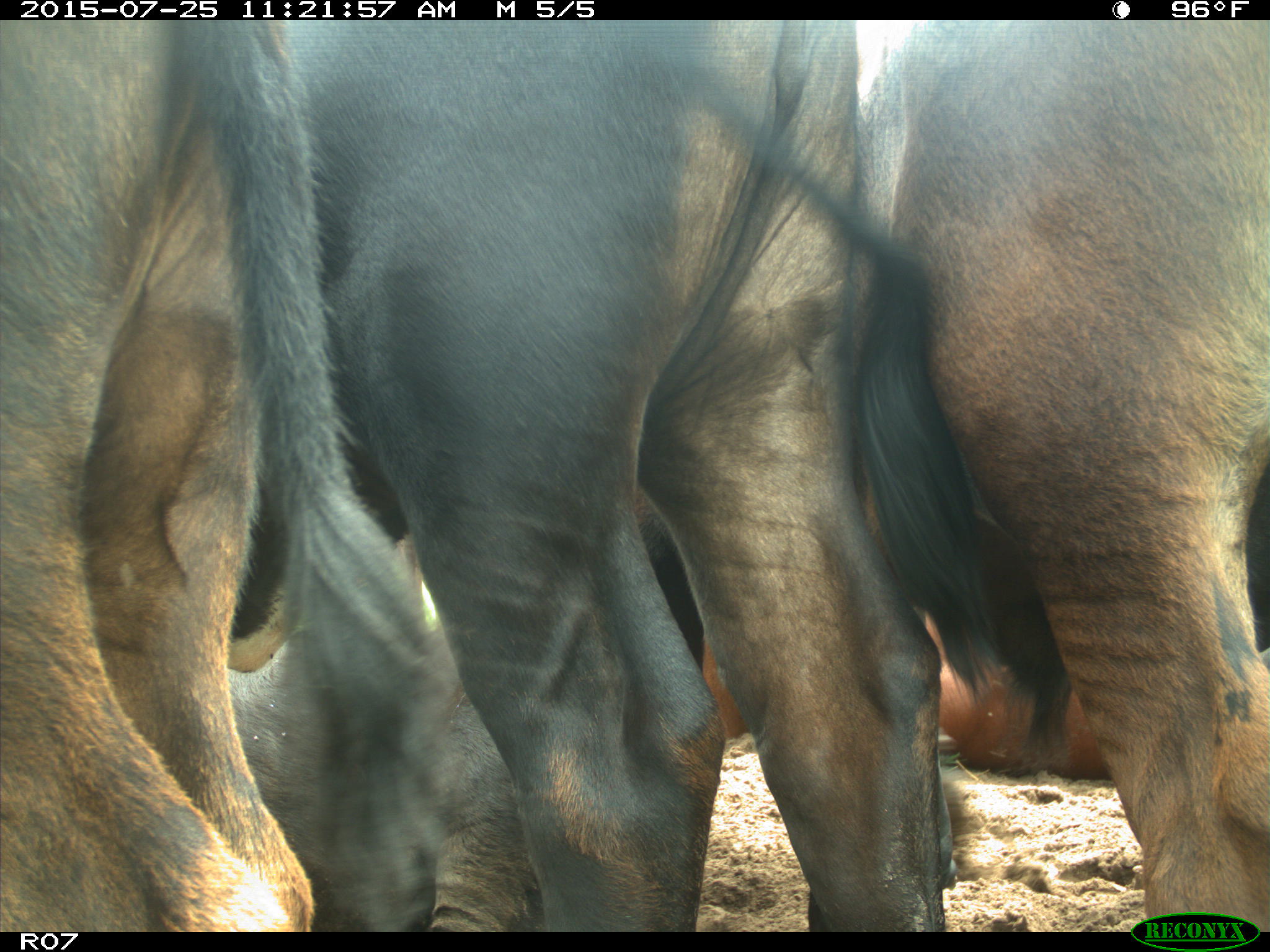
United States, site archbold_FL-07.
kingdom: Animalia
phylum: Chordata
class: Mammalia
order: Artiodactyla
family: Bovidae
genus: Bos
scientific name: Bos taurus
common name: domestic cow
Bos taurus (domestic cow).